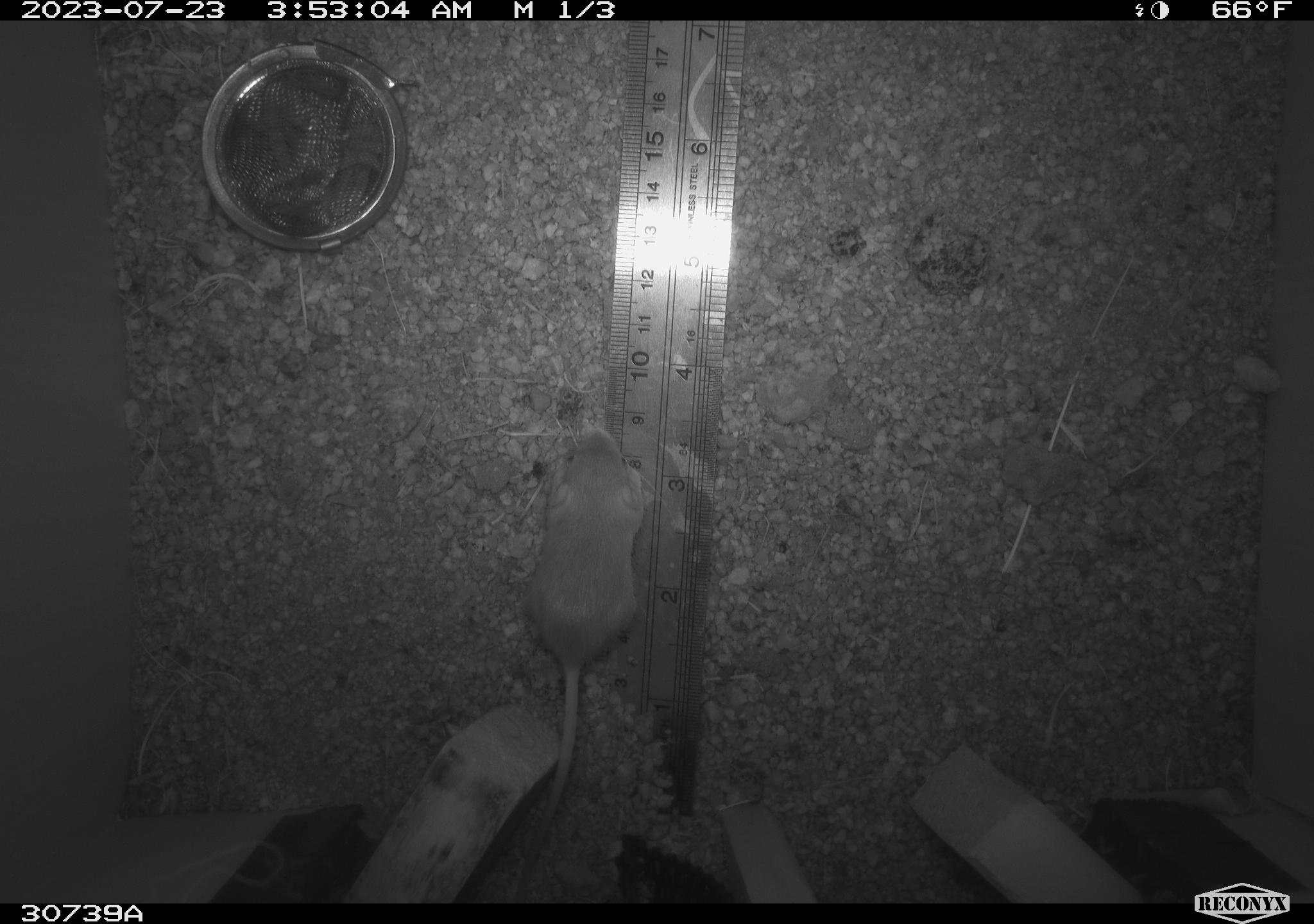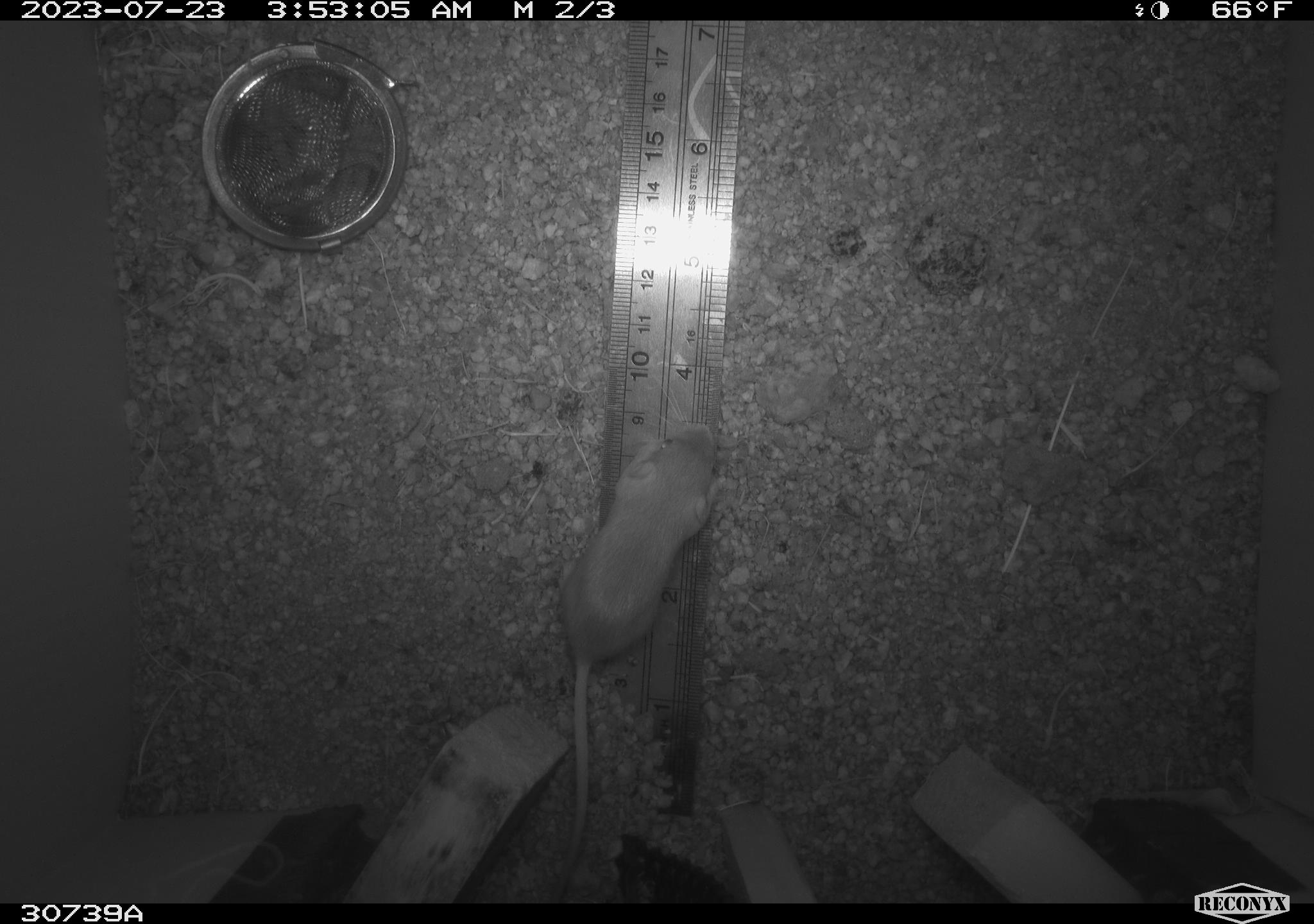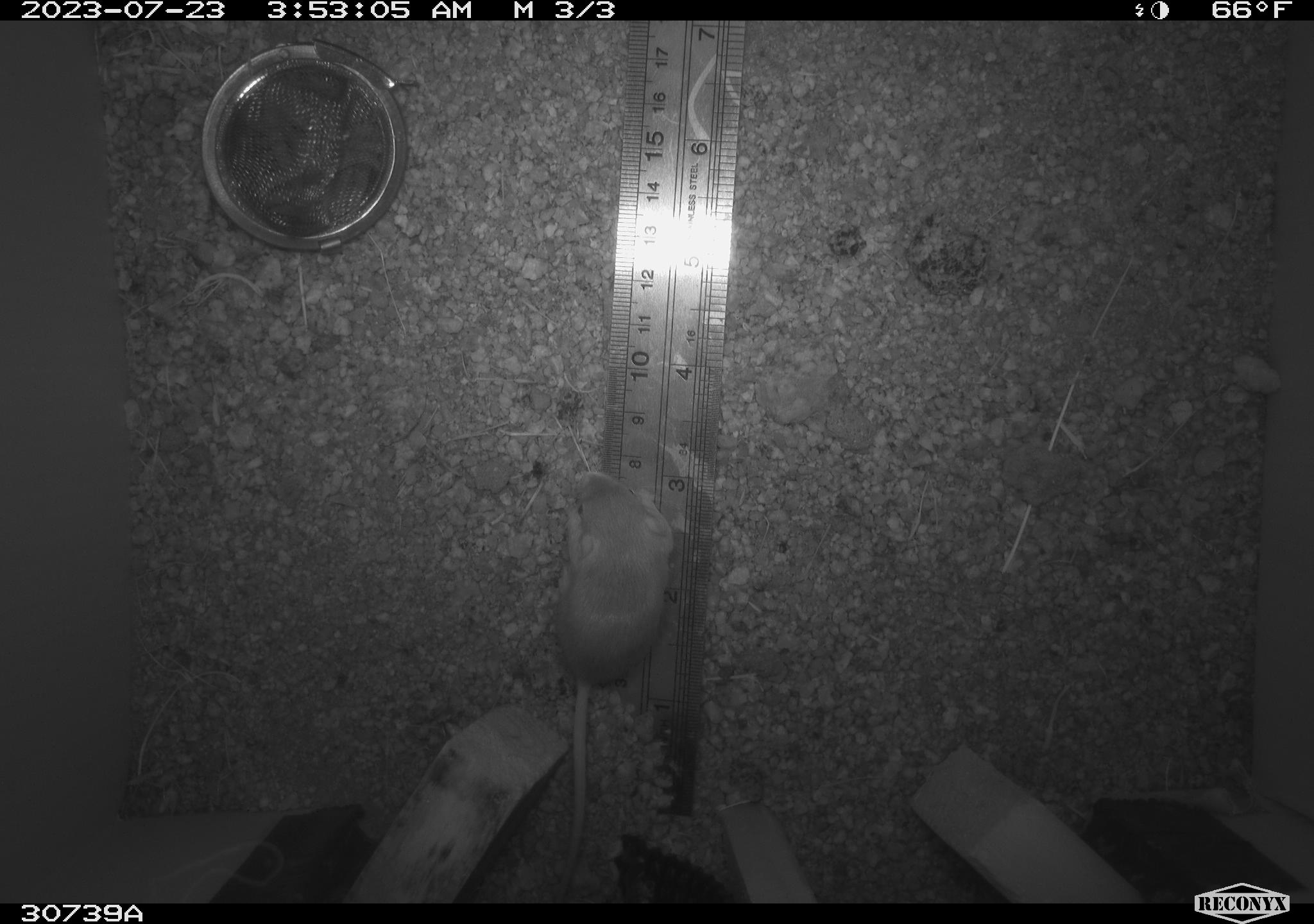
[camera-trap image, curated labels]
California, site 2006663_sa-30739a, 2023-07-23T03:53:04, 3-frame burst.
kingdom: Animalia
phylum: Chordata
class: Mammalia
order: Rodentia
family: Heteromyidae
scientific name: Heteromyidae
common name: kangaroo rats and pocket mice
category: heteromyidae family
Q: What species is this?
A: Heteromyidae family (kangaroo rats and pocket mice) (Heteromyidae).